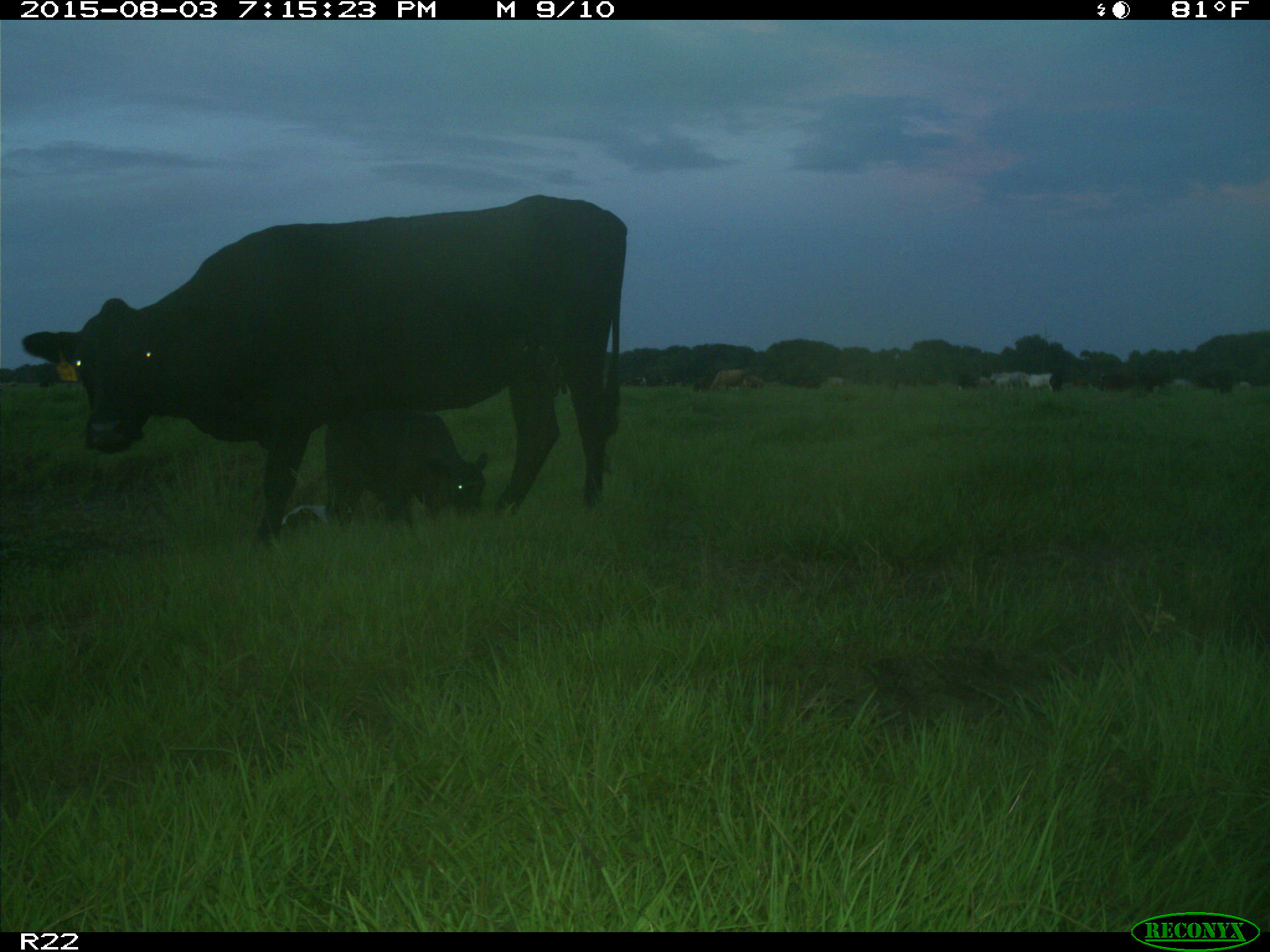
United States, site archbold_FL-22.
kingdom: Animalia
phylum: Chordata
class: Mammalia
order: Artiodactyla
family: Bovidae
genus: Bos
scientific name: Bos taurus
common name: domestic cow